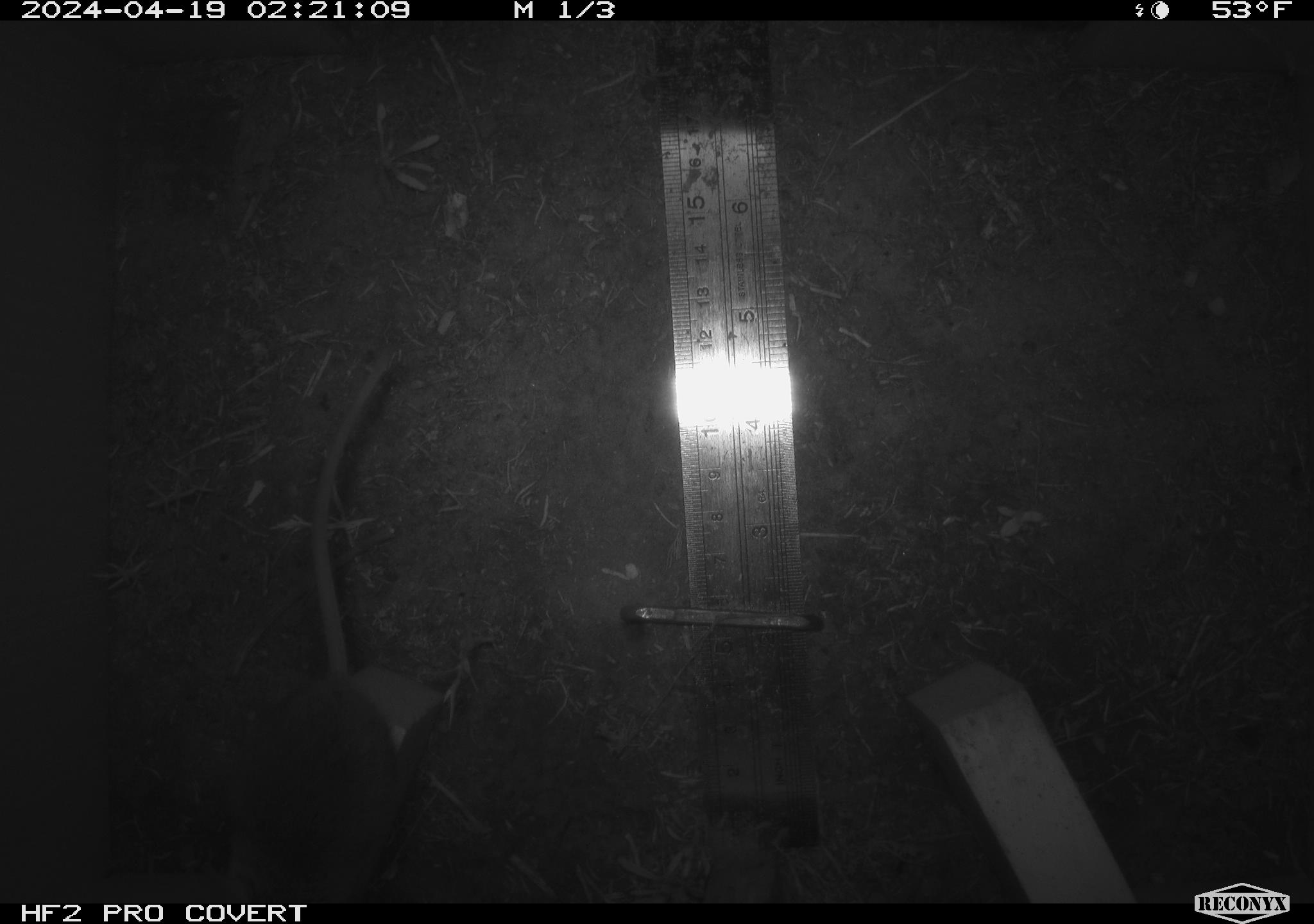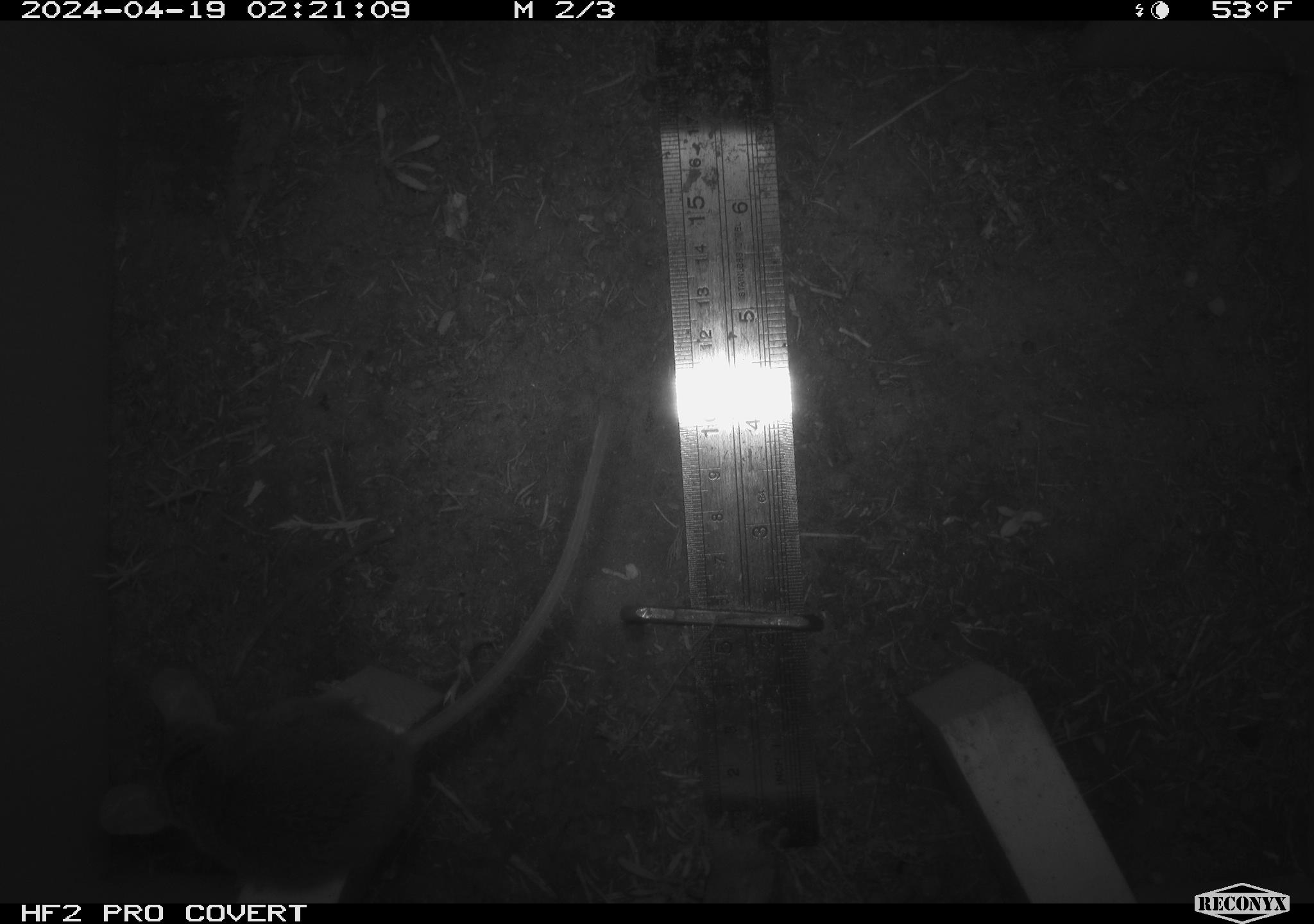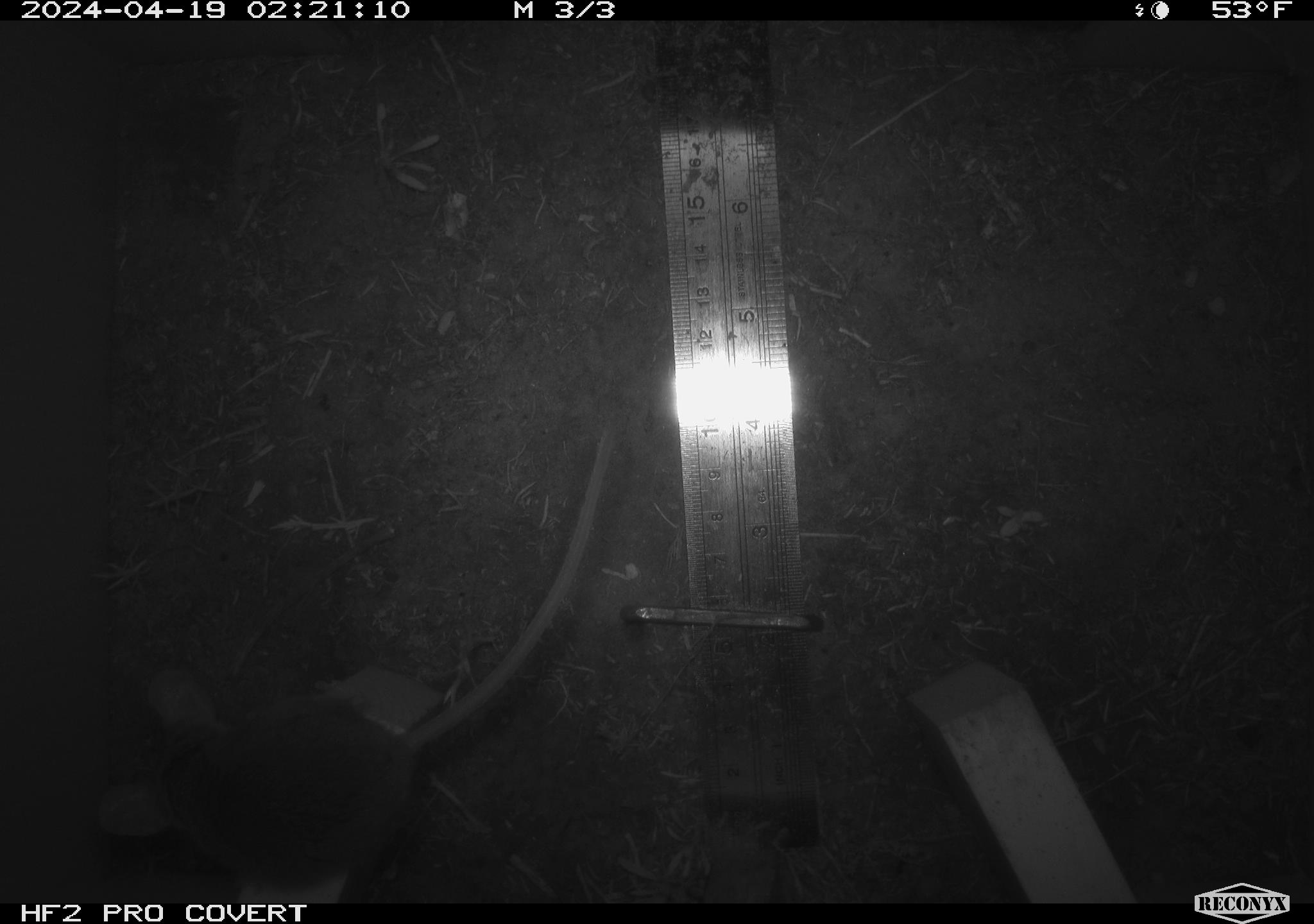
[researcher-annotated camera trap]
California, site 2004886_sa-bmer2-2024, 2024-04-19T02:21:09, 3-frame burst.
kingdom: Animalia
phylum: Chordata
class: Mammalia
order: Rodentia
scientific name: Rodentia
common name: woodrat or rat or mouse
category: woodrat or rat or mouse species